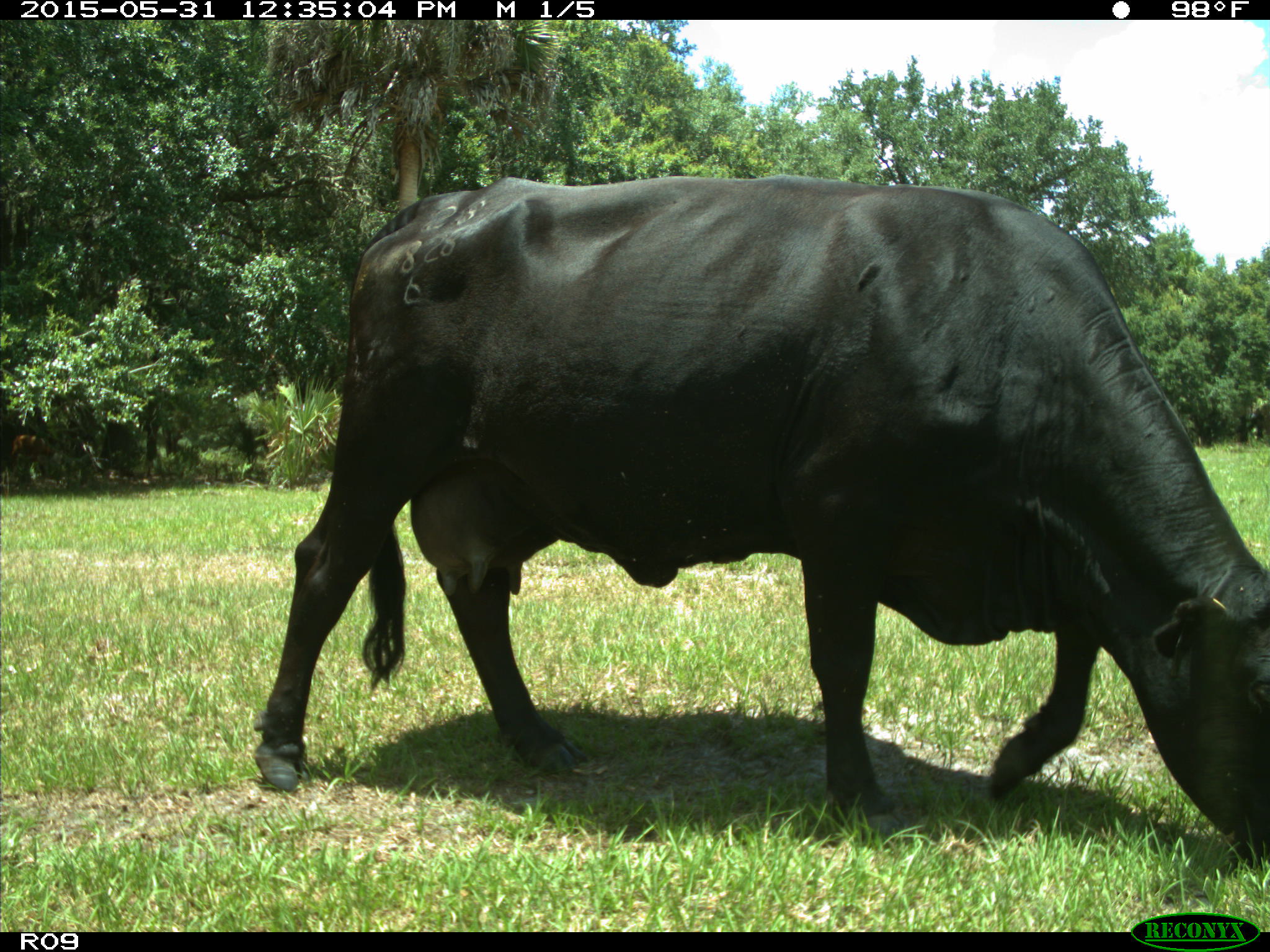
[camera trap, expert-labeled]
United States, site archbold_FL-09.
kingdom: Animalia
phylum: Chordata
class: Mammalia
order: Artiodactyla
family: Bovidae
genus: Bos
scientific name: Bos taurus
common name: domestic cow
Bos taurus (domestic cow).